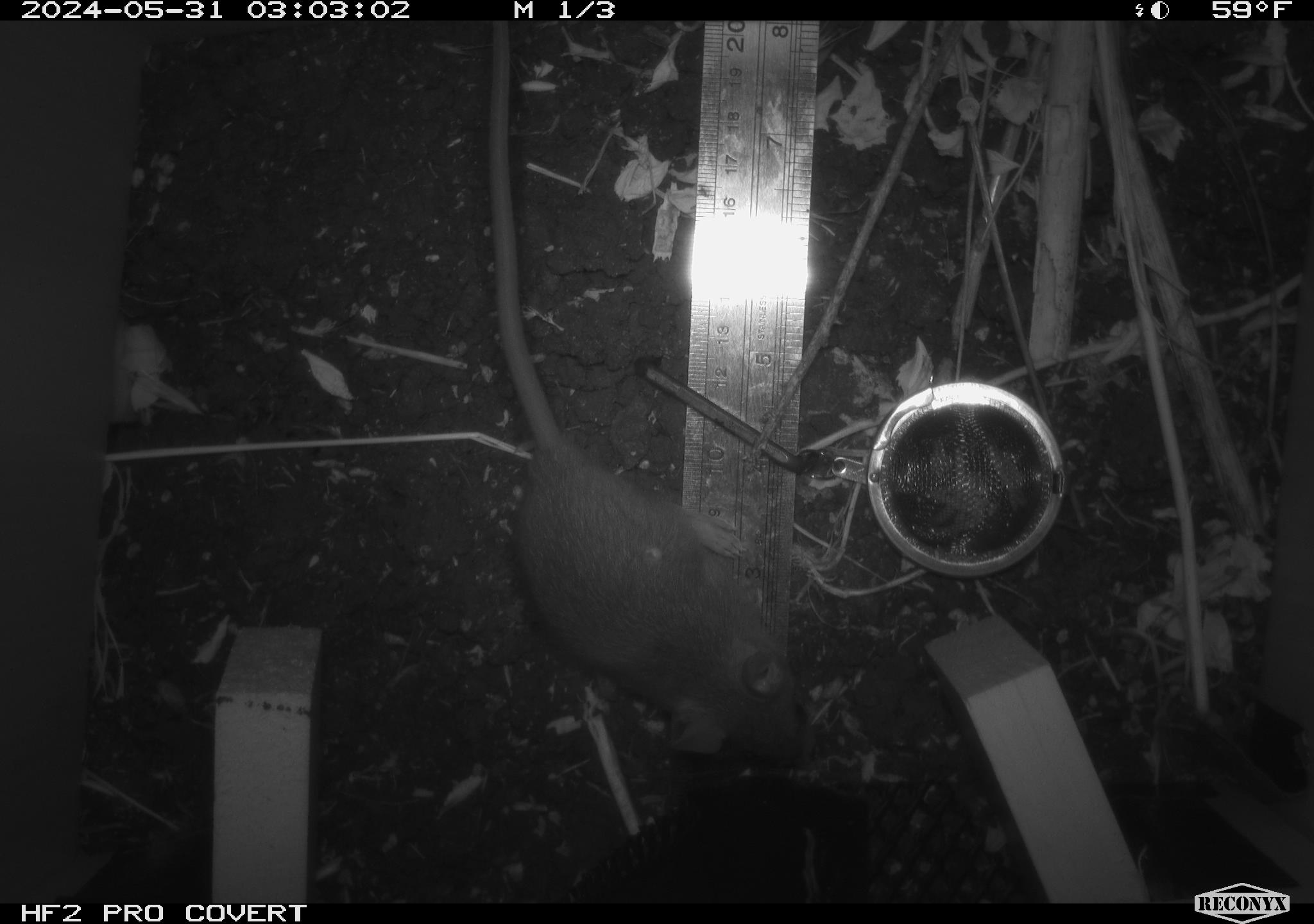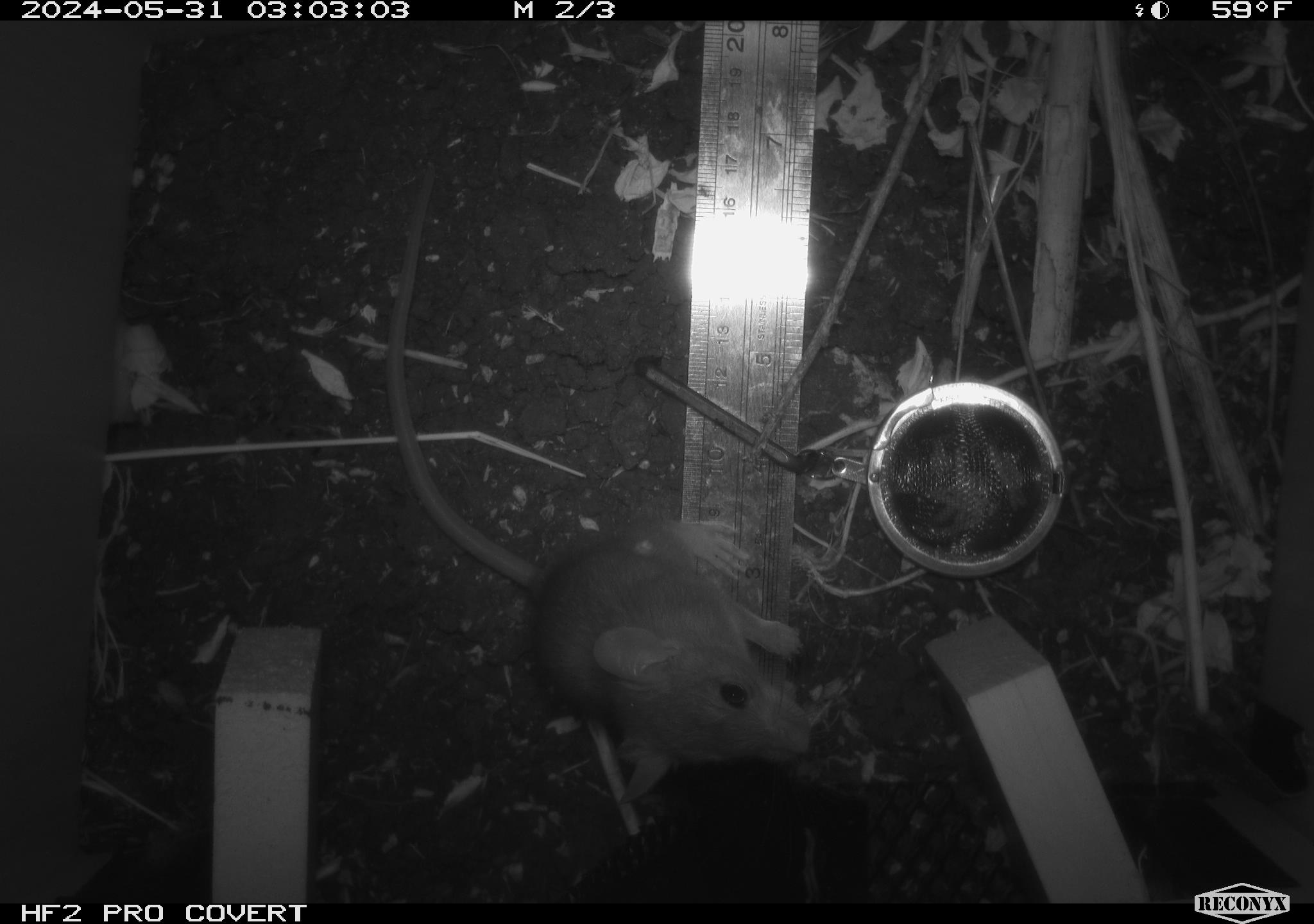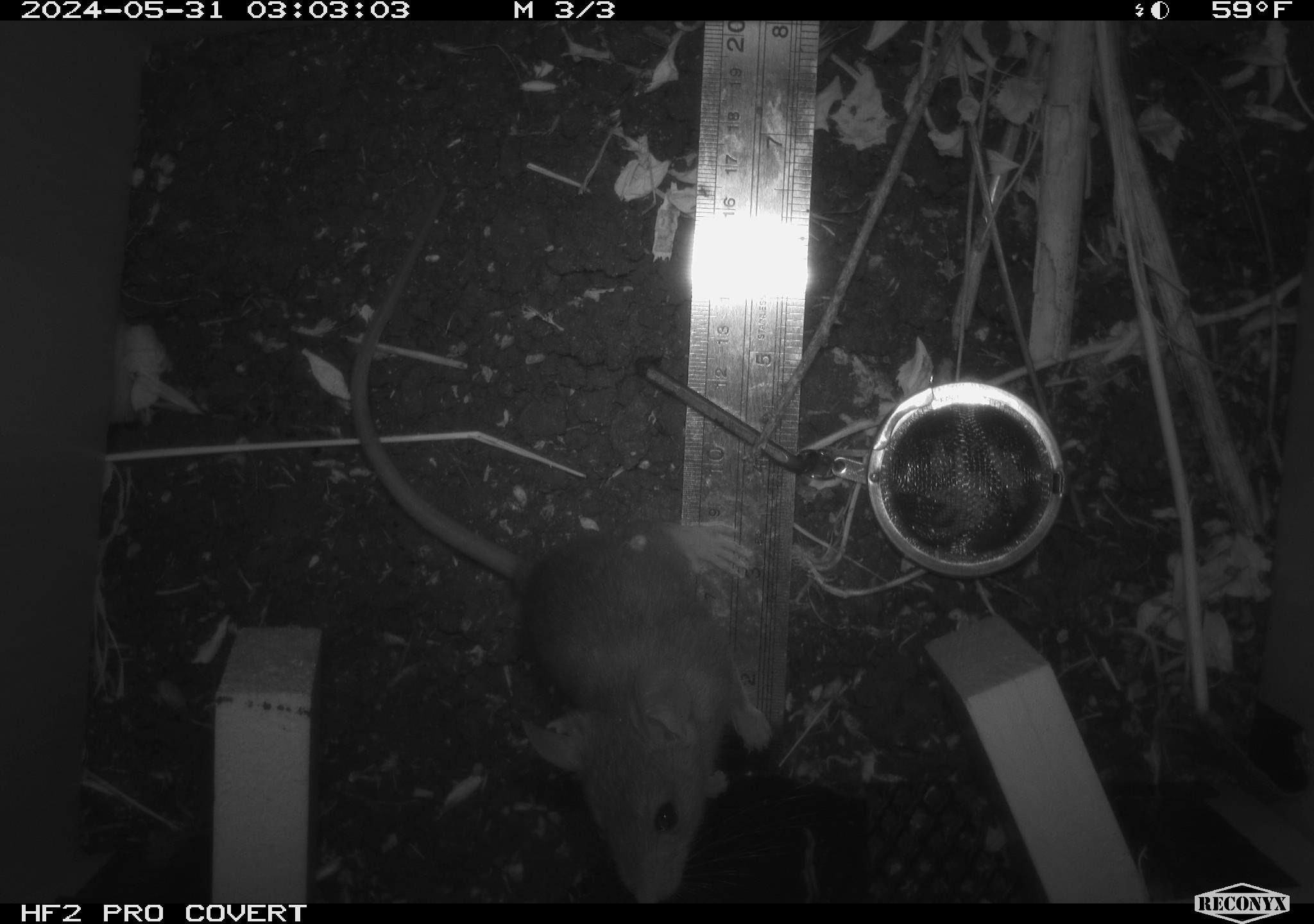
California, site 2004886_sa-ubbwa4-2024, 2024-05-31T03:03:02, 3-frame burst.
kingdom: Animalia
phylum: Chordata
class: Mammalia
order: Rodentia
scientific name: Rodentia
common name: woodrat or rat or mouse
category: woodrat or rat or mouse species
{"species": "woodrat or rat or mouse species (woodrat or rat or mouse) (Rodentia)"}